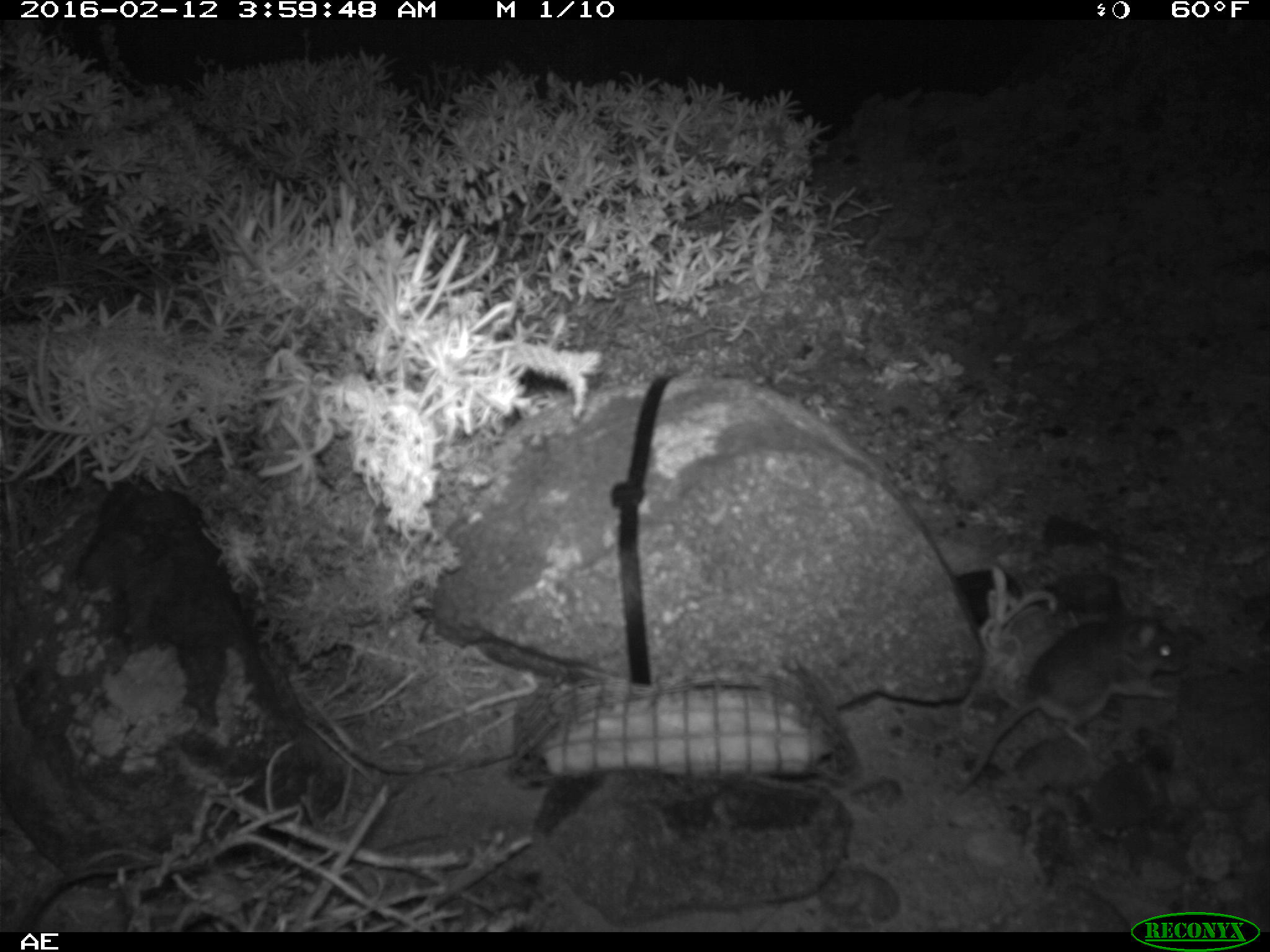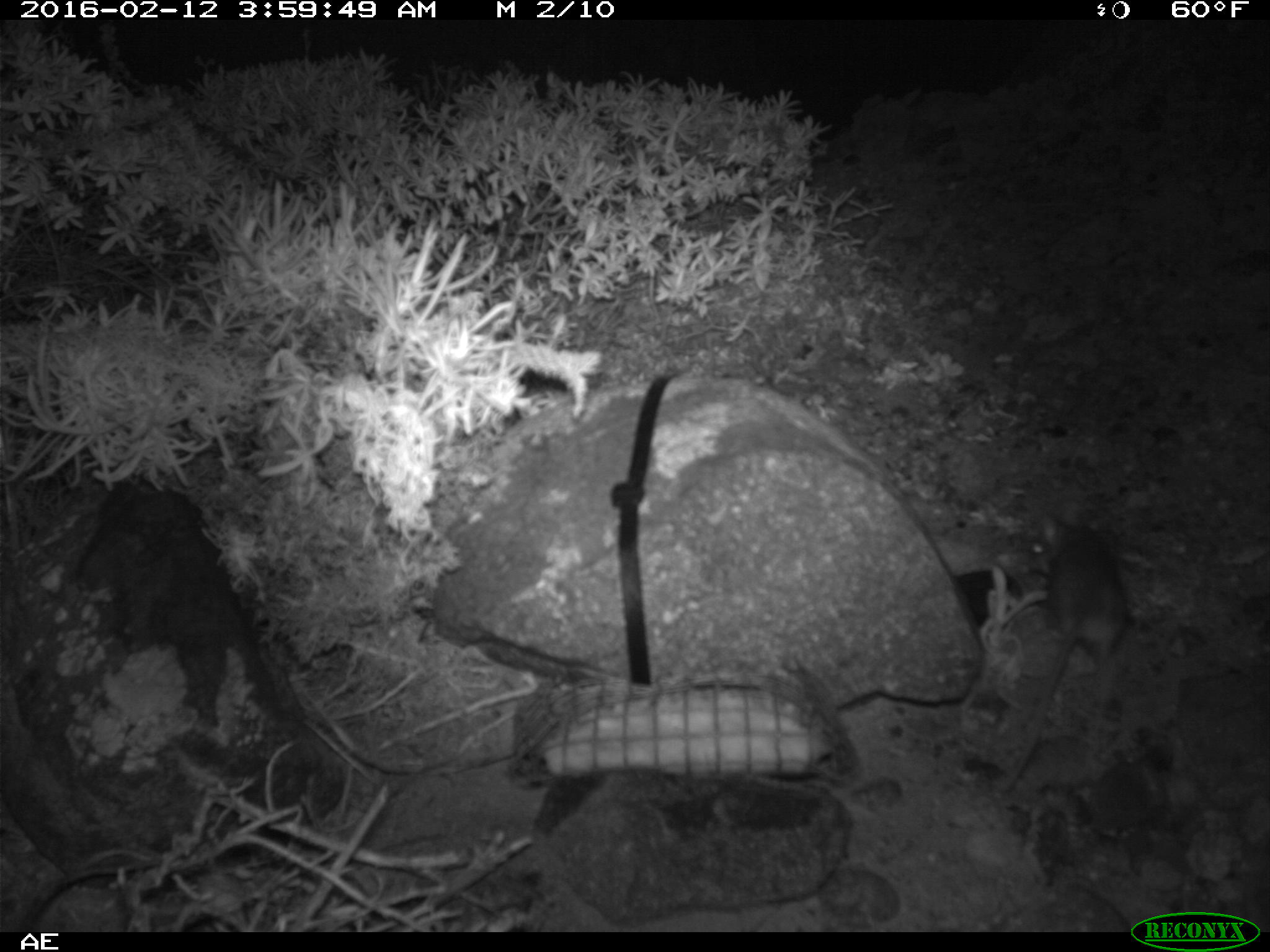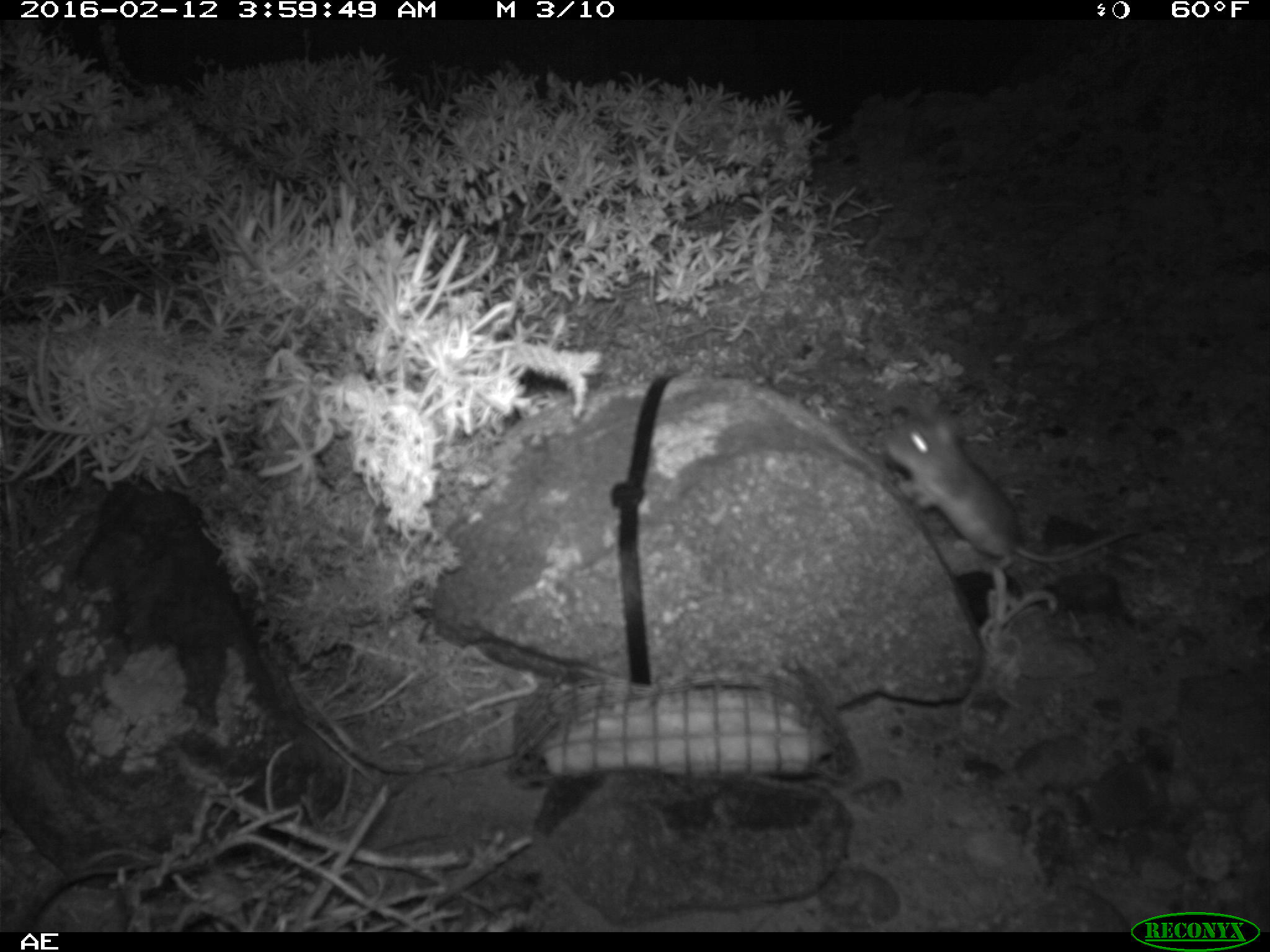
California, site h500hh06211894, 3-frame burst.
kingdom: Animalia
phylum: Chordata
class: Mammalia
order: Rodentia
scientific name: Rodentia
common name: rodent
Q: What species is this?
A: Rodent (Rodentia).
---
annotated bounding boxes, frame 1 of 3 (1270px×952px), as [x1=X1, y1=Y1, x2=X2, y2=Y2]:
rodent: [x1=955, y1=601, x2=1193, y2=796]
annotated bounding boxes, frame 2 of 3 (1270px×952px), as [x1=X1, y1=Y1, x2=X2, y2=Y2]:
rodent: [x1=987, y1=500, x2=1130, y2=791]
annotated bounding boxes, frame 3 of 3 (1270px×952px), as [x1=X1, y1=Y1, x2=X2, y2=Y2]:
rodent: [x1=885, y1=417, x2=1142, y2=568]